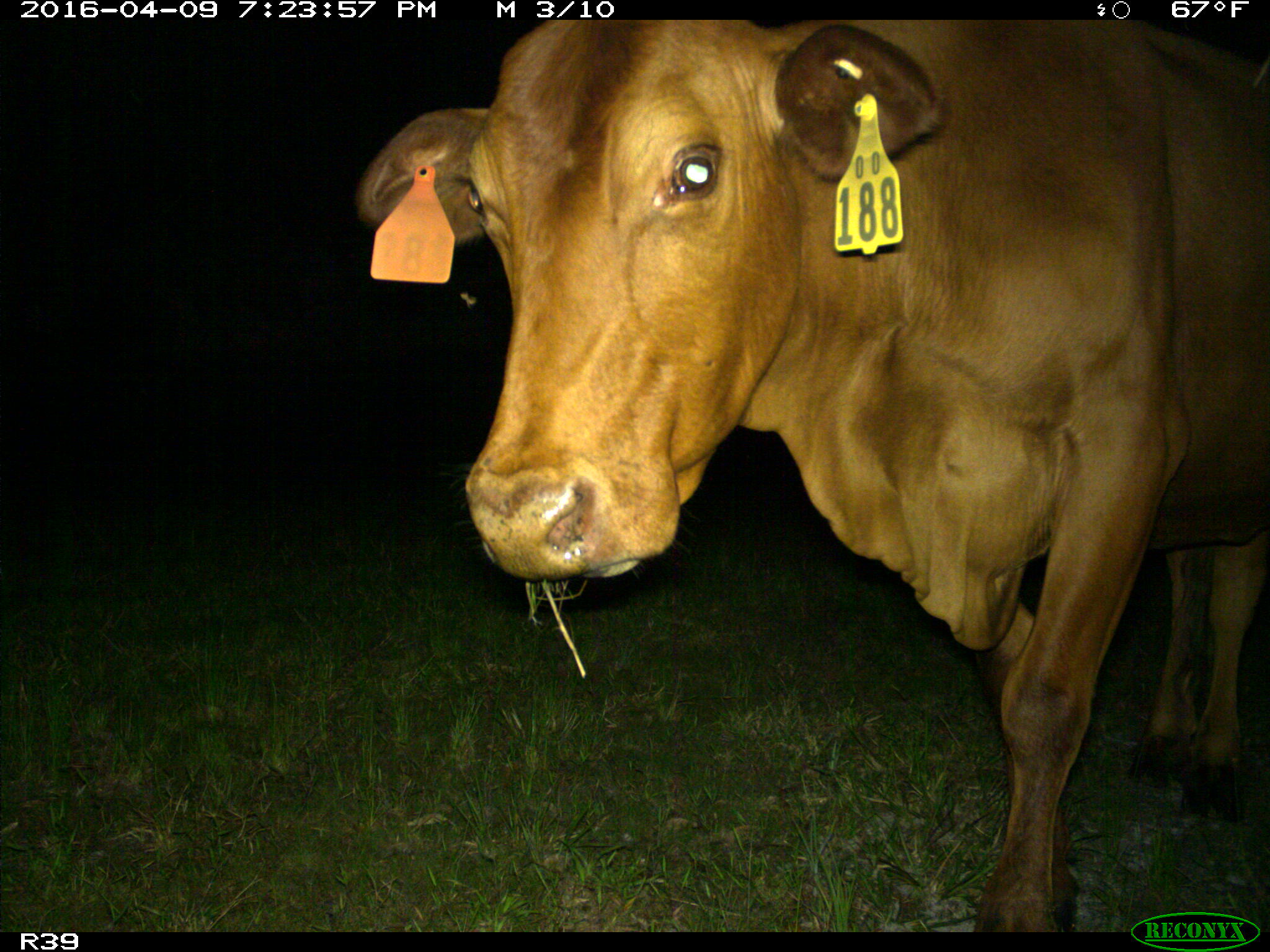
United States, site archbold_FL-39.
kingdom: Animalia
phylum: Chordata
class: Mammalia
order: Artiodactyla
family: Bovidae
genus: Bos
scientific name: Bos taurus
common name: domestic cow